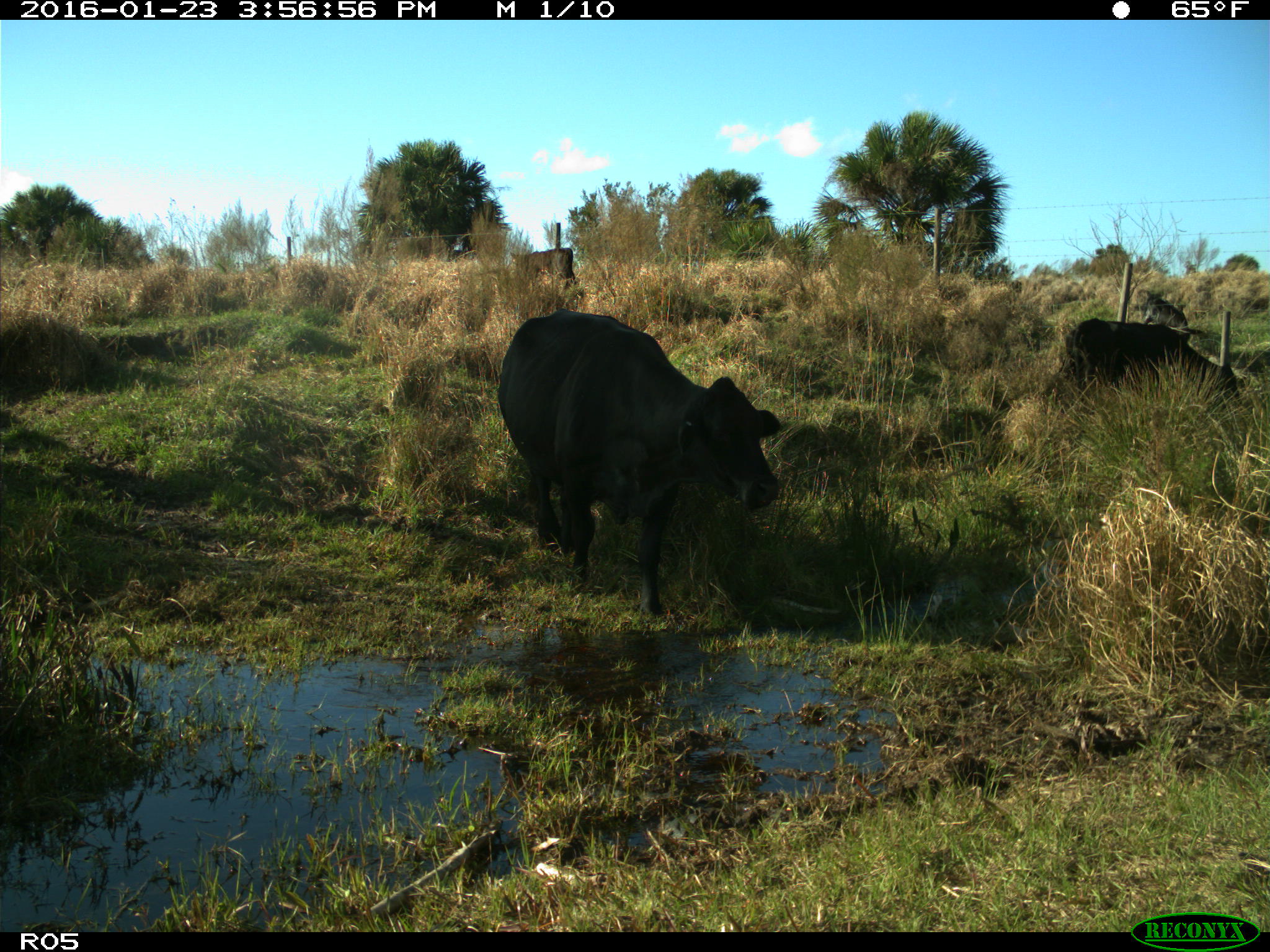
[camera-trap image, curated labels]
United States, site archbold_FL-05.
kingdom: Animalia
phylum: Chordata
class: Mammalia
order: Artiodactyla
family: Bovidae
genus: Bos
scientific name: Bos taurus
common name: domestic cow